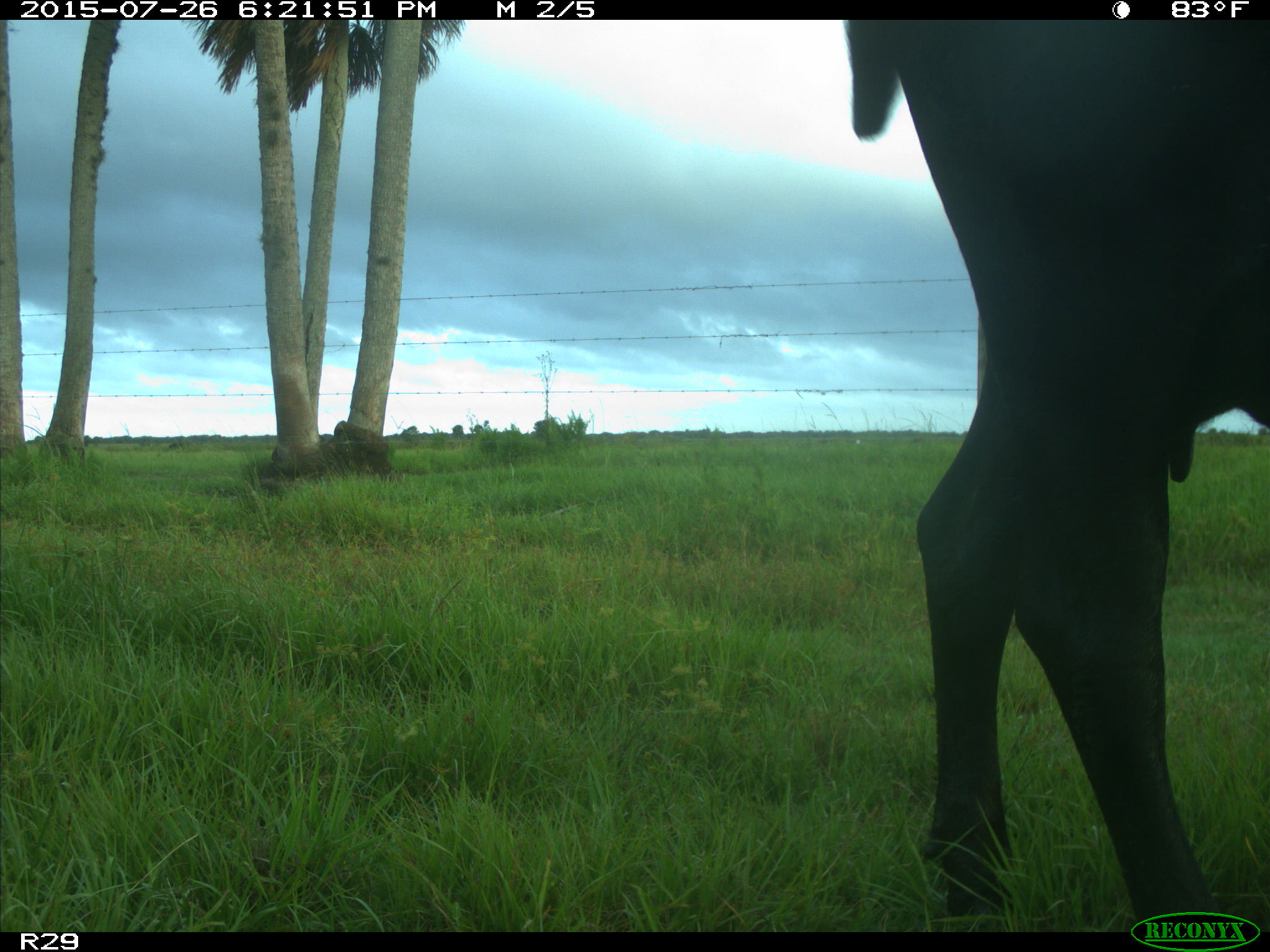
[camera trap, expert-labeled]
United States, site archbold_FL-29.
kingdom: Animalia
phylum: Chordata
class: Mammalia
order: Artiodactyla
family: Bovidae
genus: Bos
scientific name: Bos taurus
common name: domestic cow